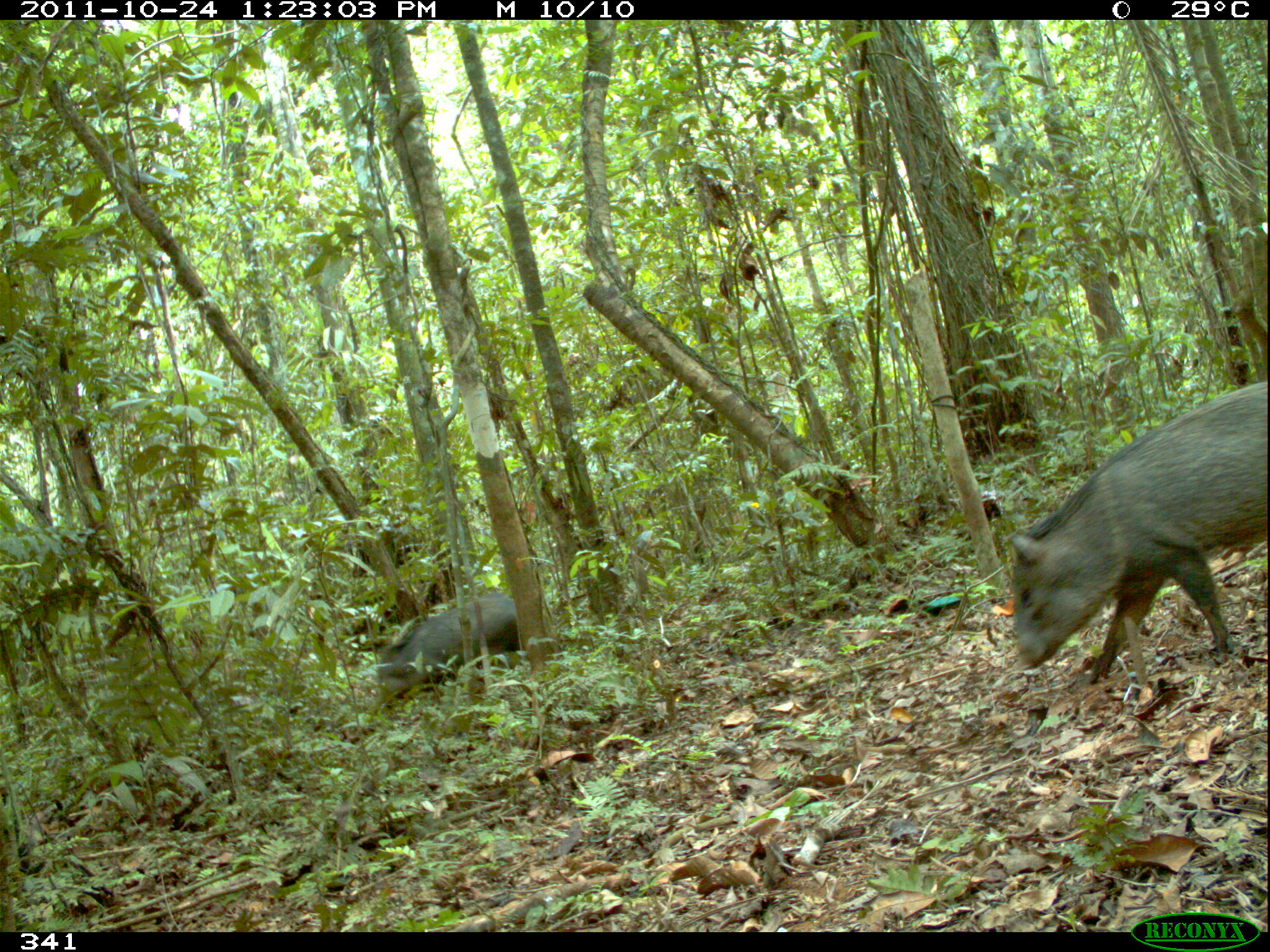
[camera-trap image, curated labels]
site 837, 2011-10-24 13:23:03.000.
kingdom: Animalia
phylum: Chordata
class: Mammalia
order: Artiodactyla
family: Tayassuidae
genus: Pecari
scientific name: Pecari tajacu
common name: collared peccary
Pecari tajacu (collared peccary).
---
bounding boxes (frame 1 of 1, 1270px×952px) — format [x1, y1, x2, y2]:
pecari tajacu: [1006, 381, 1267, 684]; [364, 591, 522, 716]